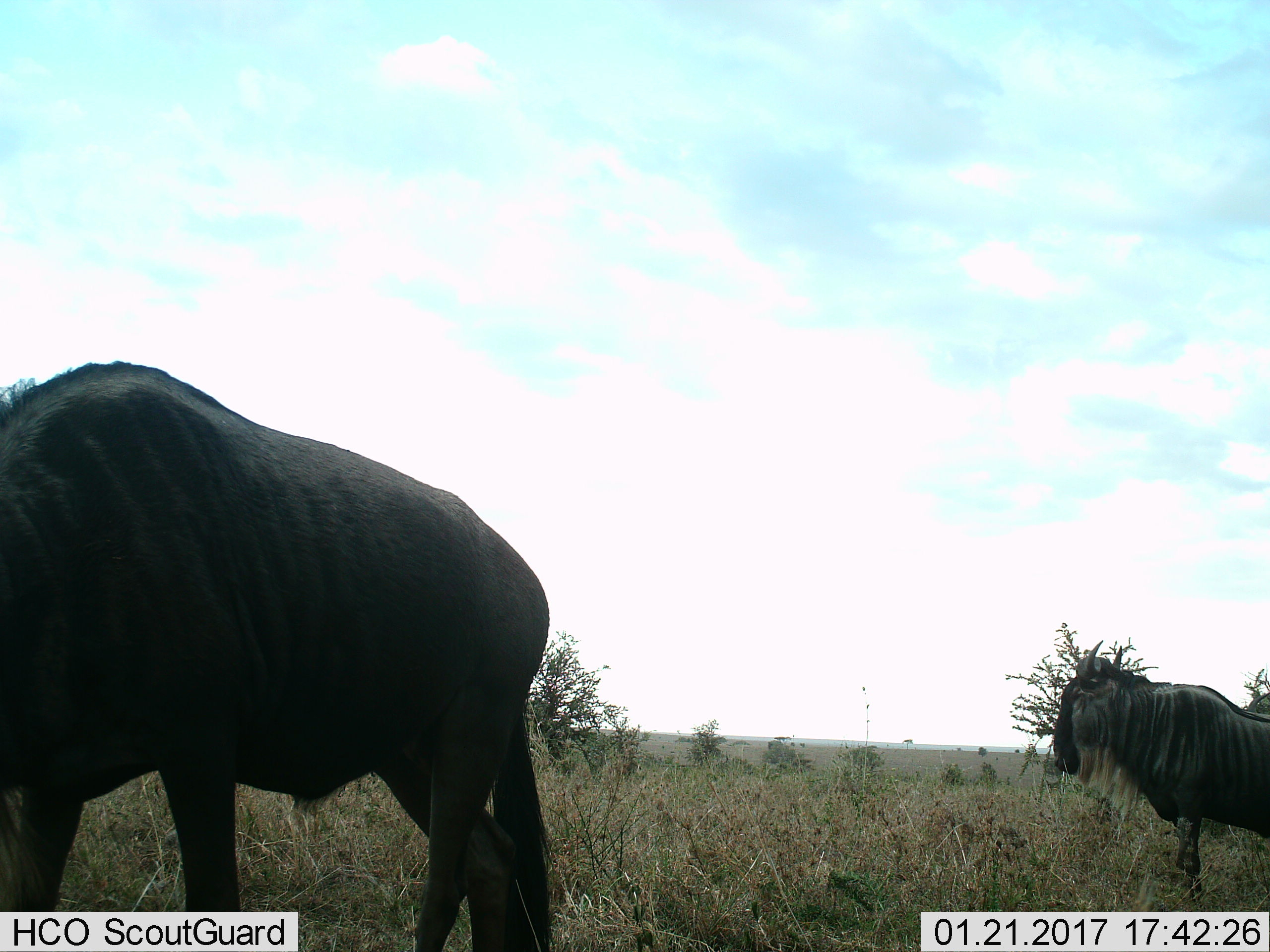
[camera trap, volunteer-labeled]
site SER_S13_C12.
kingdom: Animalia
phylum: Chordata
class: Mammalia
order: Artiodactyla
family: Bovidae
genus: Connochaetes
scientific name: Connochaetes taurinus taurinus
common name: blue wildebeest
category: wildebeestblue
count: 2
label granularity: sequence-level